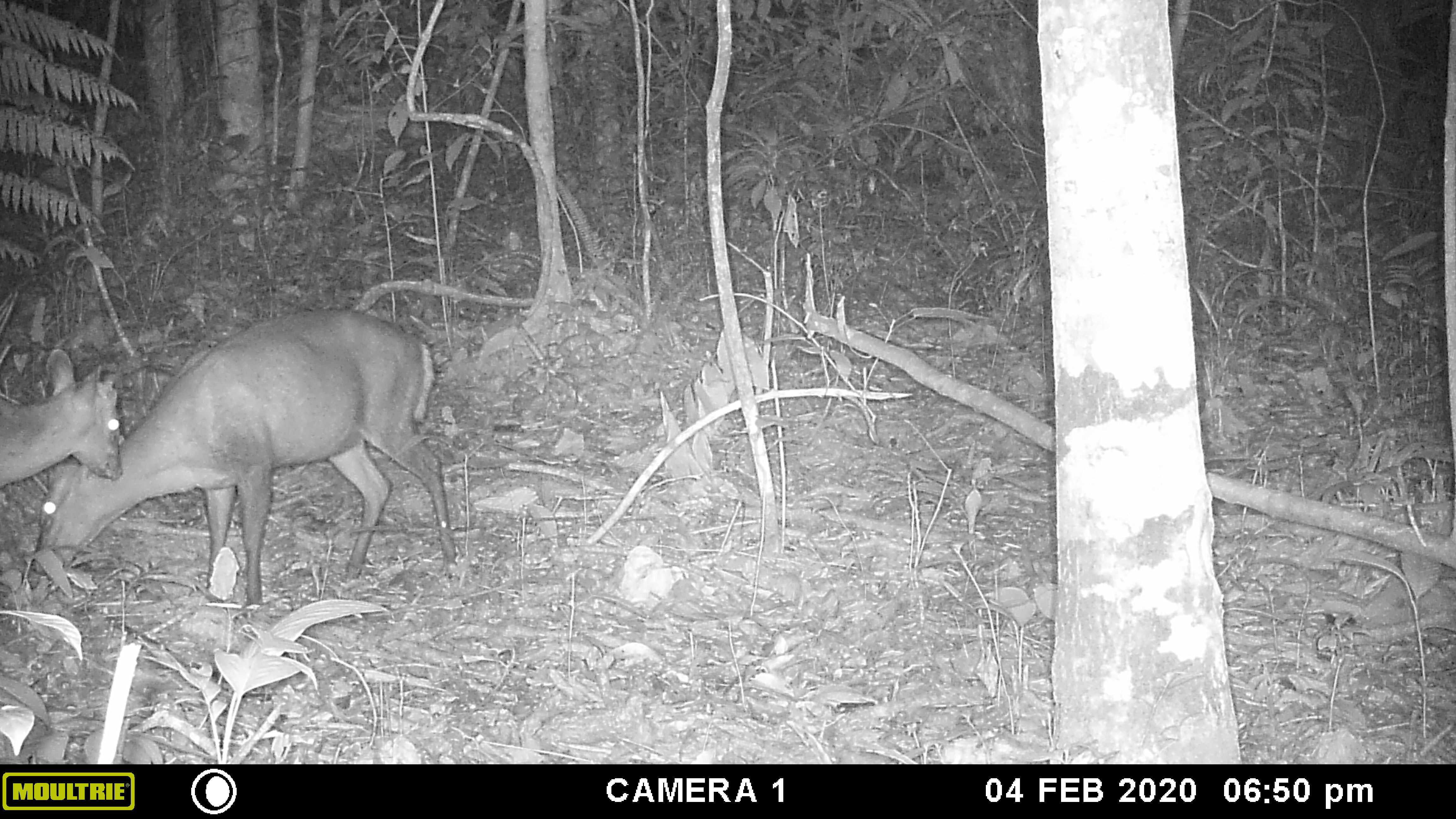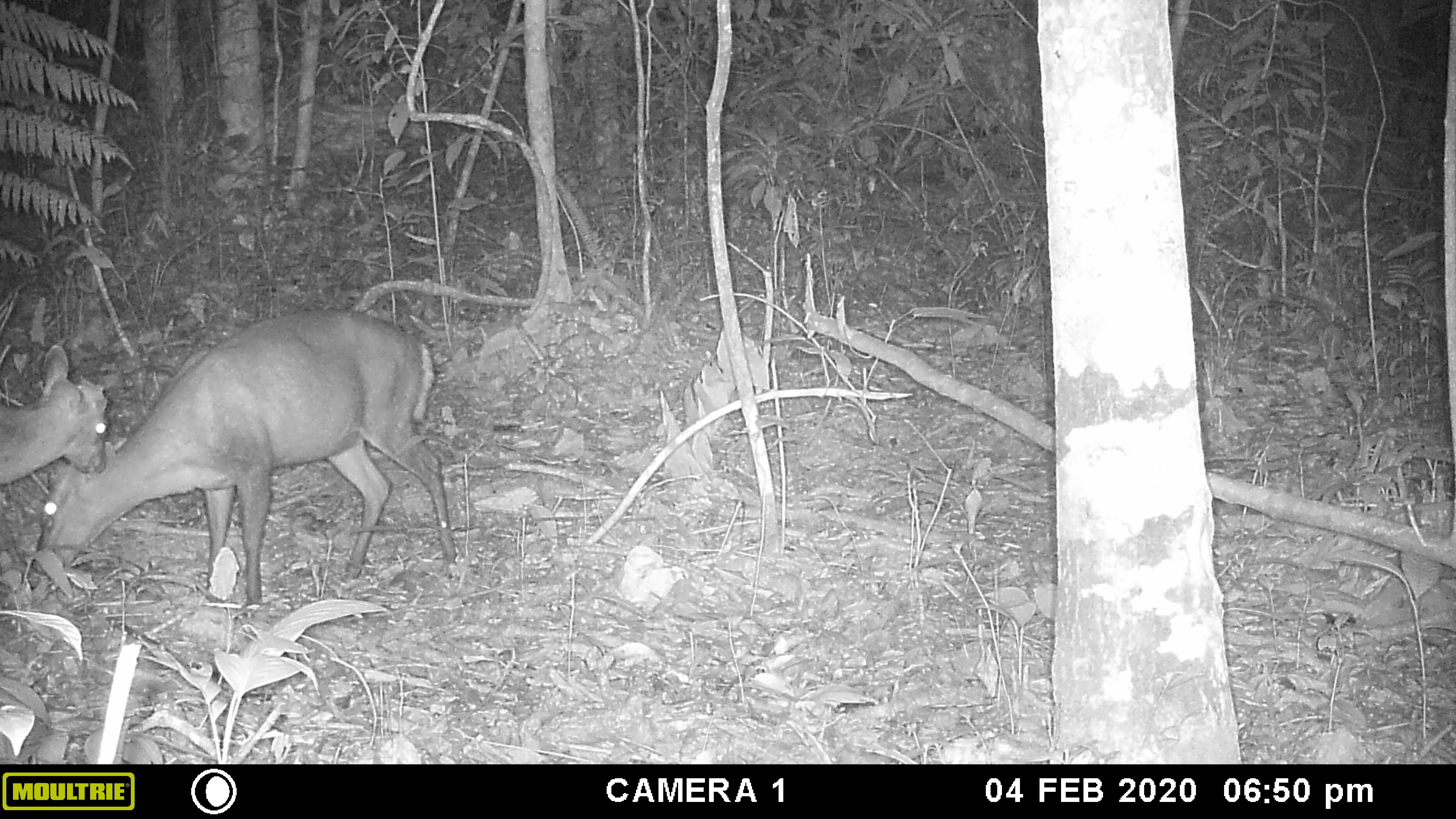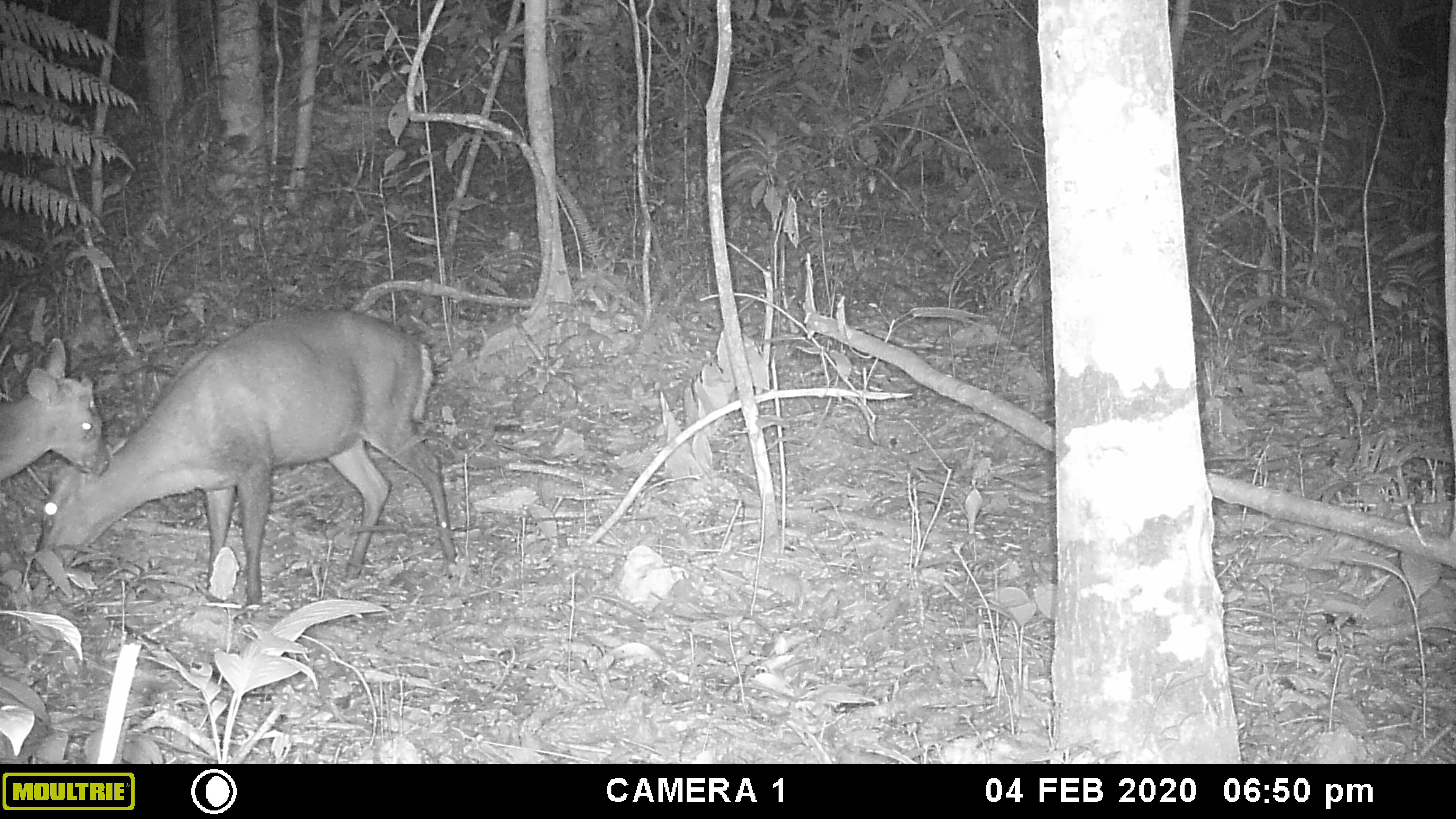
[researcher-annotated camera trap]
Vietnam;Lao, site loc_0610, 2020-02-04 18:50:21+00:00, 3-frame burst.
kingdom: Animalia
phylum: Chordata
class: Mammalia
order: Artiodactyla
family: Cervidae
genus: Muntiacus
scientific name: Muntiacus rooseveltorum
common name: roosevelt's muntjac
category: roosevelts muntjac group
Roosevelts muntjac group (roosevelt's muntjac) (Muntiacus rooseveltorum). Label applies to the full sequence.